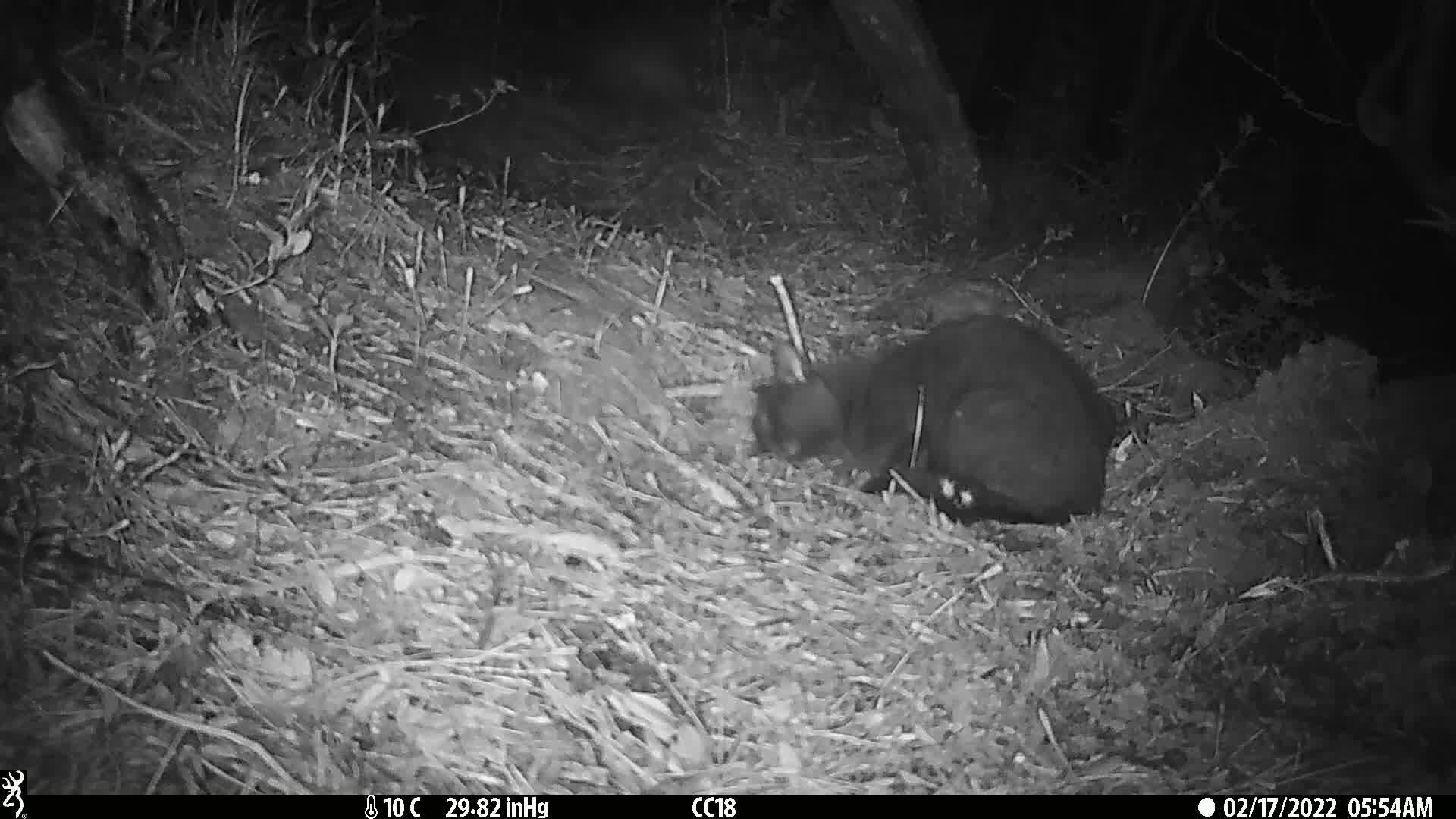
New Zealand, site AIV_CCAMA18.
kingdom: Animalia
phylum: Chordata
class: Mammalia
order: Carnivora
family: Felidae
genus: Felis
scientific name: Felis catus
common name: domestic cat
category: cat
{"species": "cat (domestic cat) (Felis catus)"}